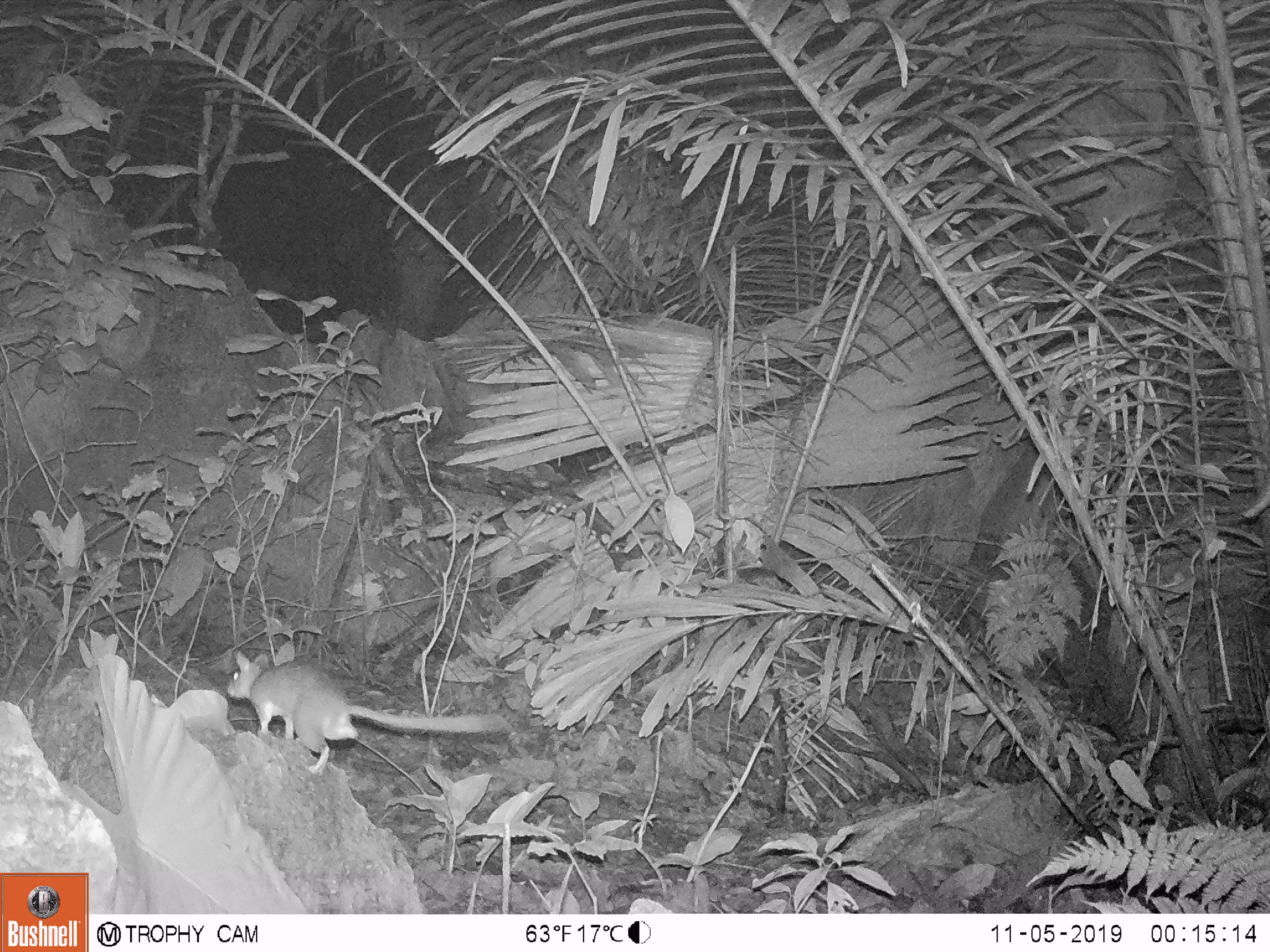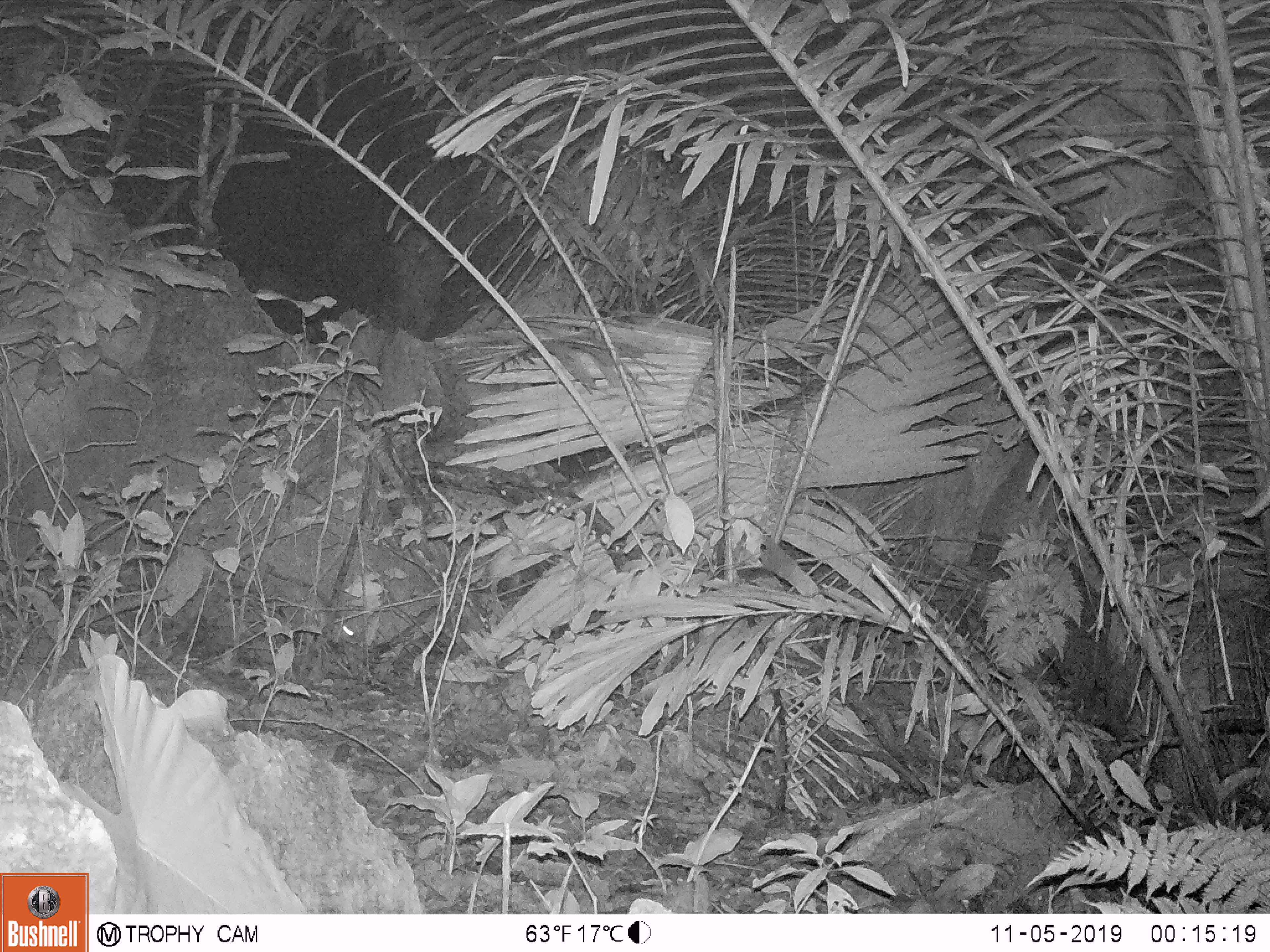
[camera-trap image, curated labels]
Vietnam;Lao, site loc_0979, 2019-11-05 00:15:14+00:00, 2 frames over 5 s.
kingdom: Animalia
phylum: Chordata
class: Mammalia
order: Rodentia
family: Muridae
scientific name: Muridae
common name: old-world mice and rats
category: unidentified murid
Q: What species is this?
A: Unidentified murid (old-world mice and rats) (Muridae).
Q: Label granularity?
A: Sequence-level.